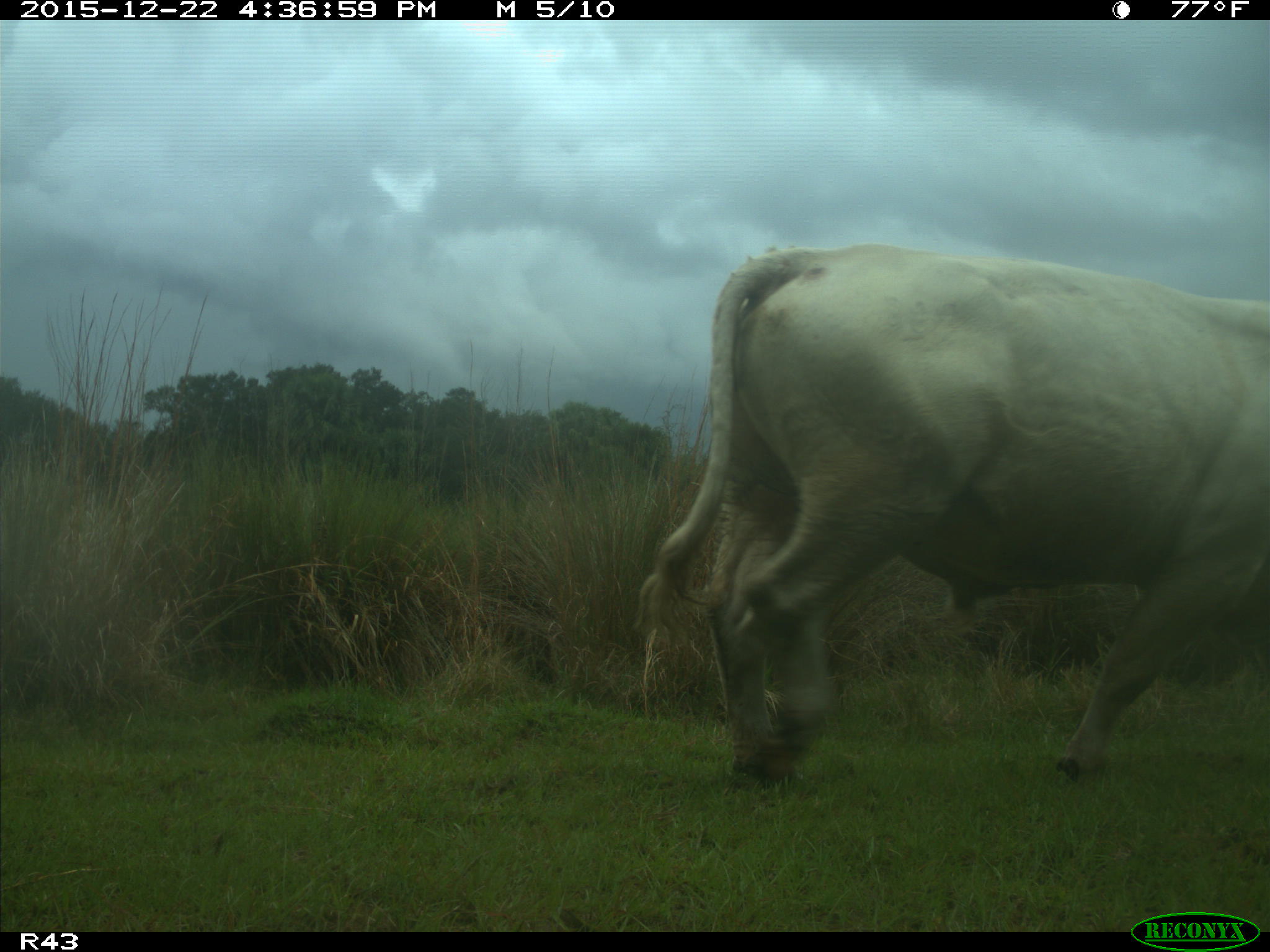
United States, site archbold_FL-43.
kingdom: Animalia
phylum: Chordata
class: Mammalia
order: Artiodactyla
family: Bovidae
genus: Bos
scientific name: Bos taurus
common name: domestic cow